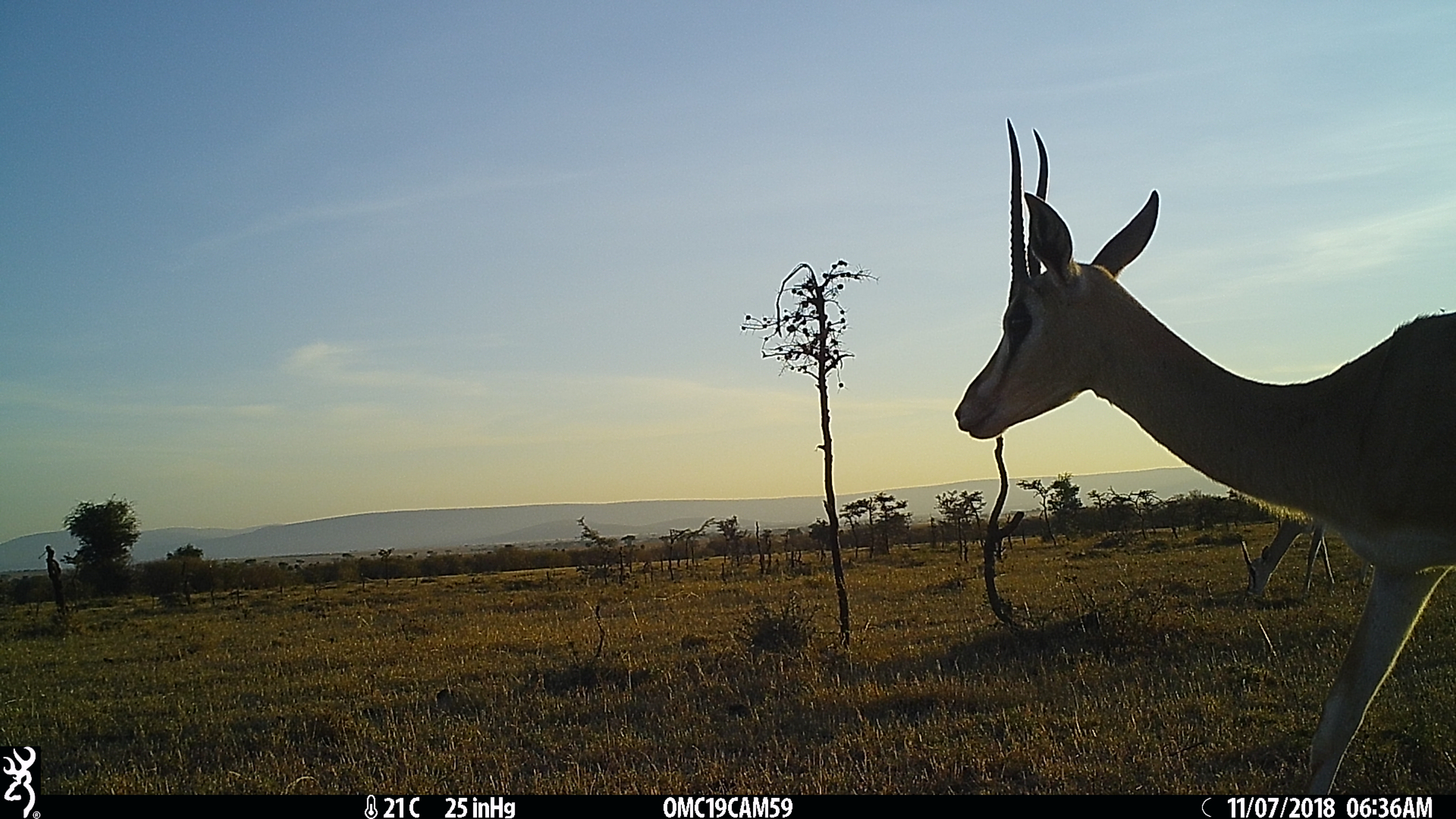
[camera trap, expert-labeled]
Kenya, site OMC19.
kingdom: Animalia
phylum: Chordata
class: Mammalia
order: Artiodactyla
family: Bovidae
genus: Nanger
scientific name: Nanger granti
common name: grant's gazelle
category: gazelle grants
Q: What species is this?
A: Gazelle grants (grant's gazelle) (Nanger granti).